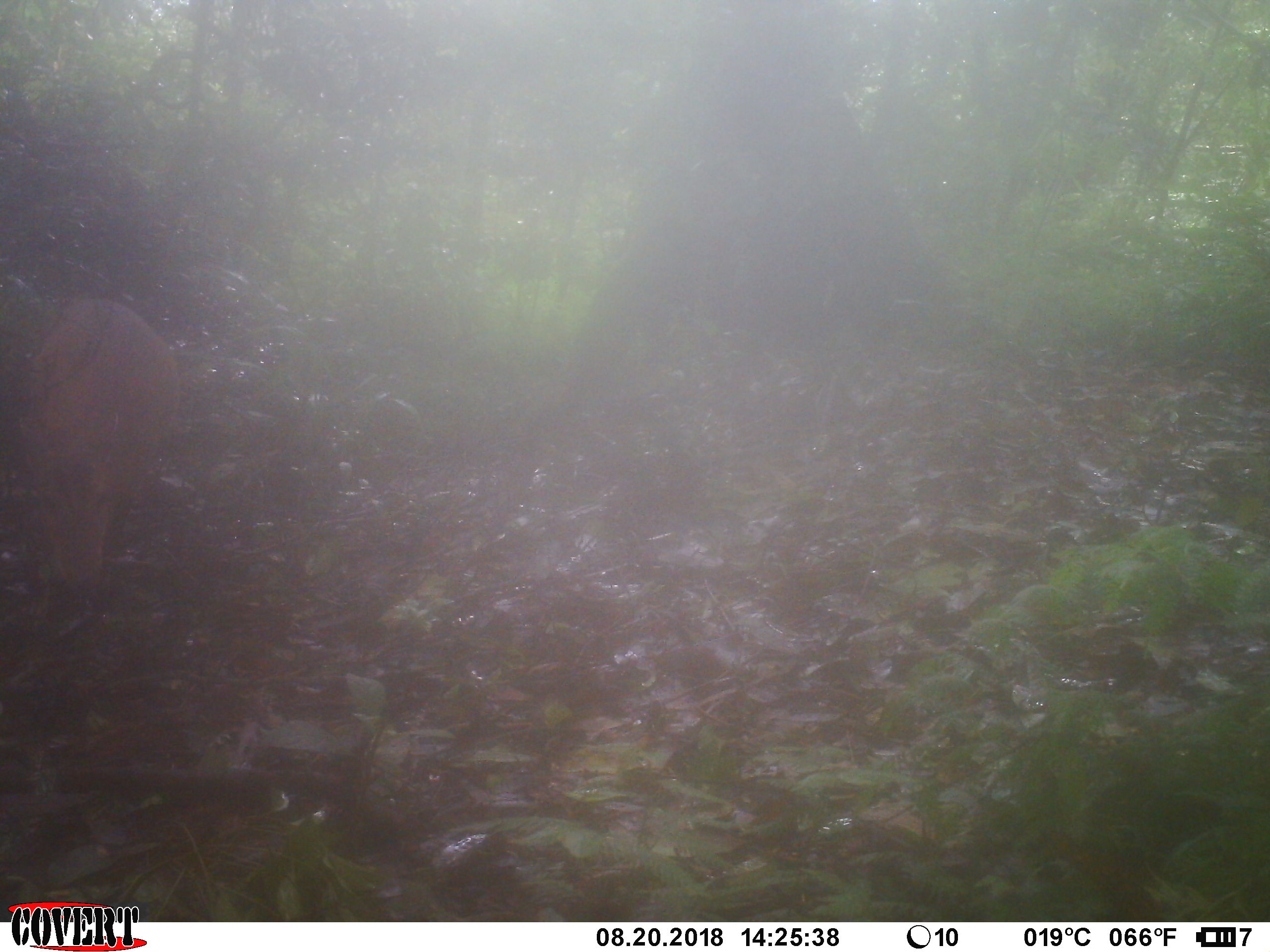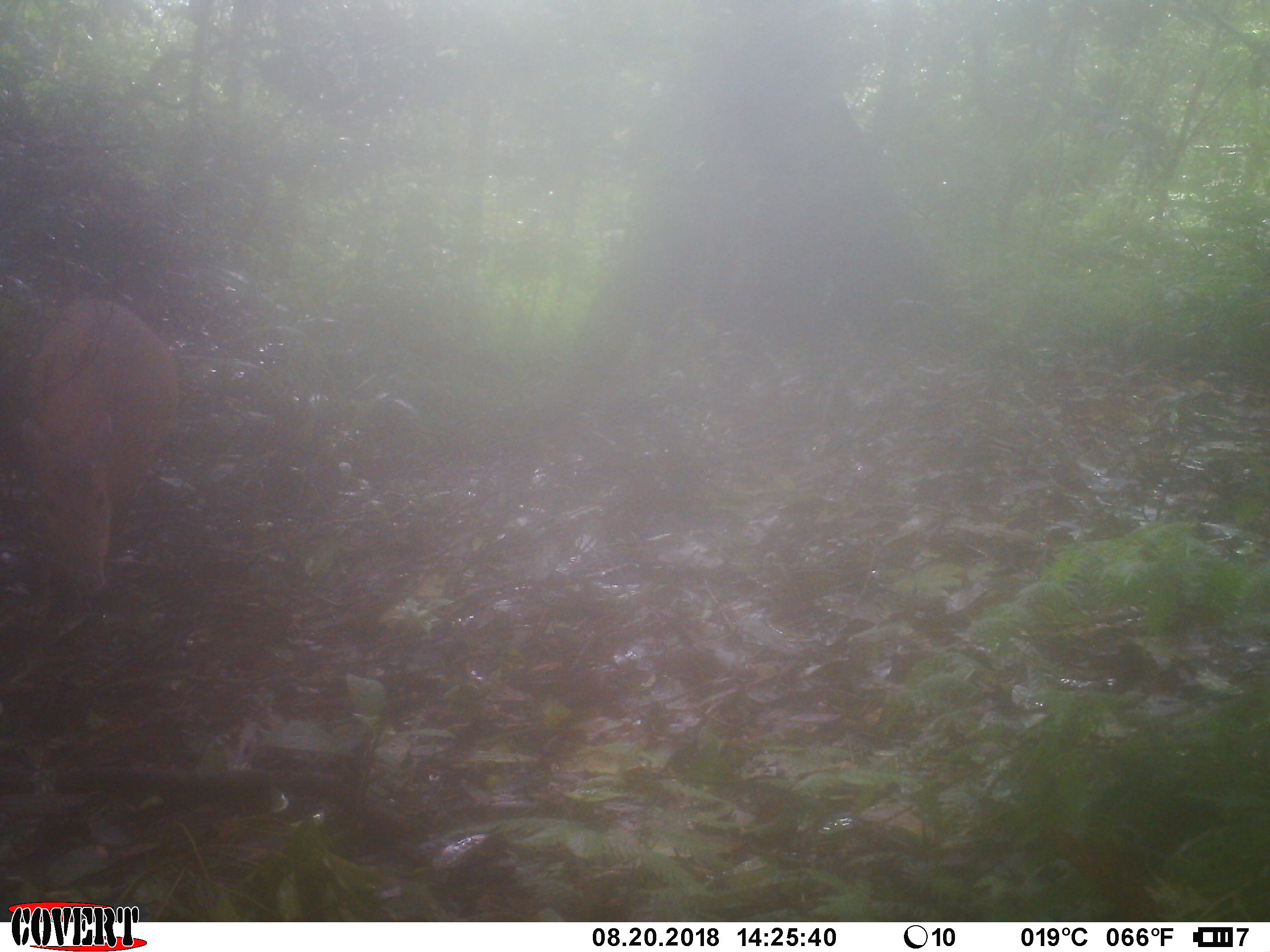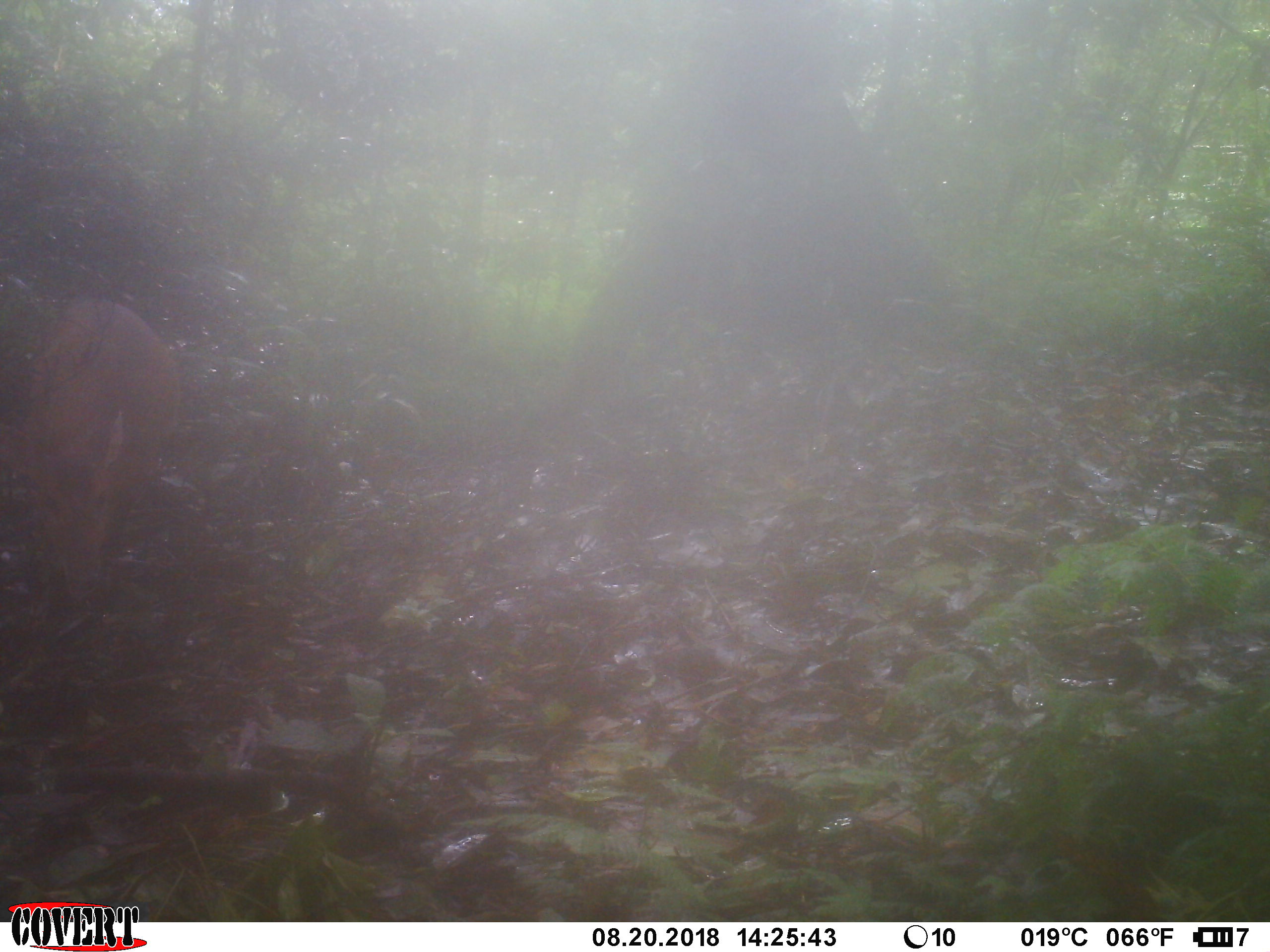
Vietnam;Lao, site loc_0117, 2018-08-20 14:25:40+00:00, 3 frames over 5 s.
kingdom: Animalia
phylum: Chordata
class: Mammalia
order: Artiodactyla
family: Cervidae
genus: Muntiacus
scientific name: Muntiacus vuquangensis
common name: large-antlered muntjac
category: large antlered muntjac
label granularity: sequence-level